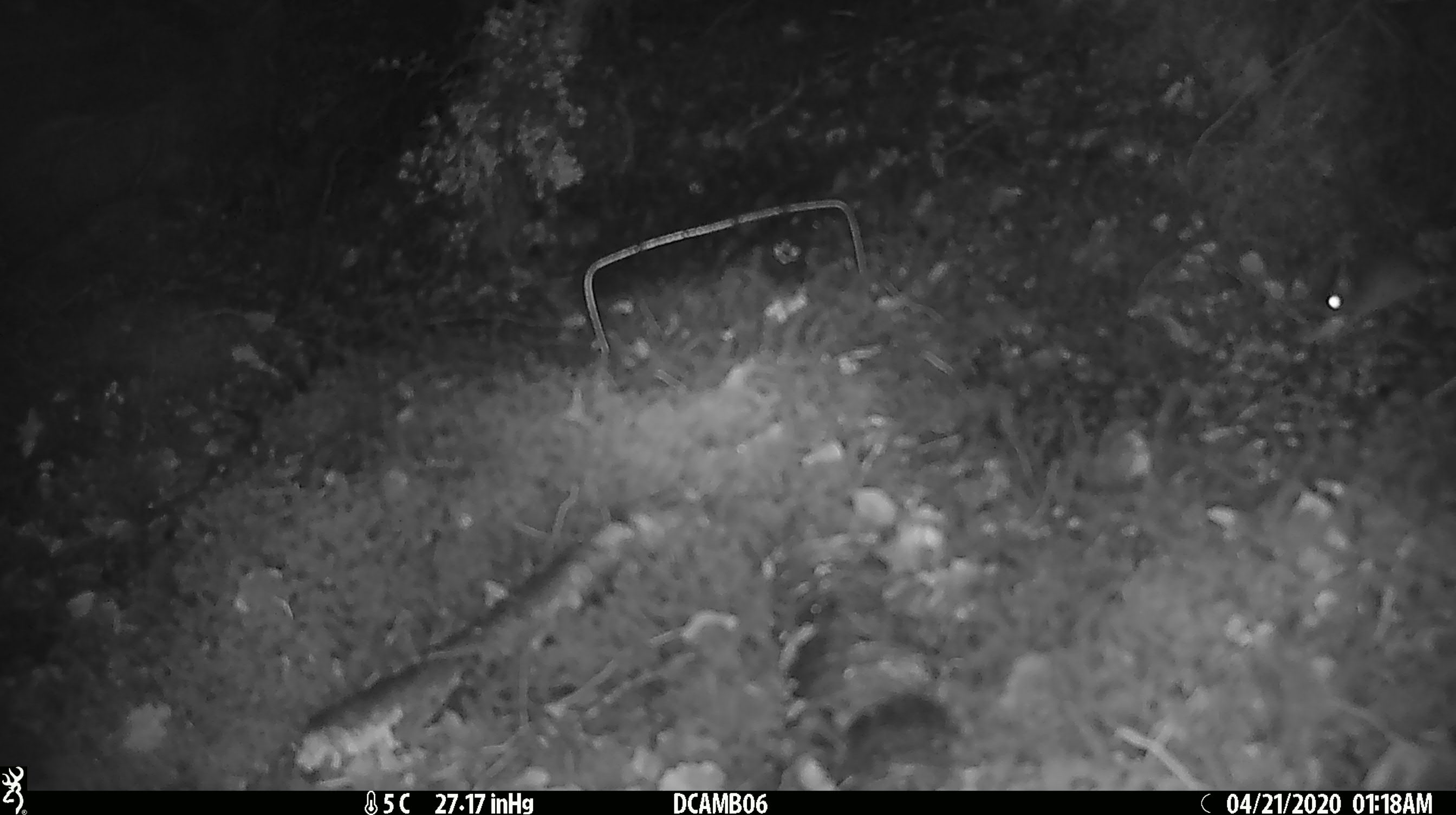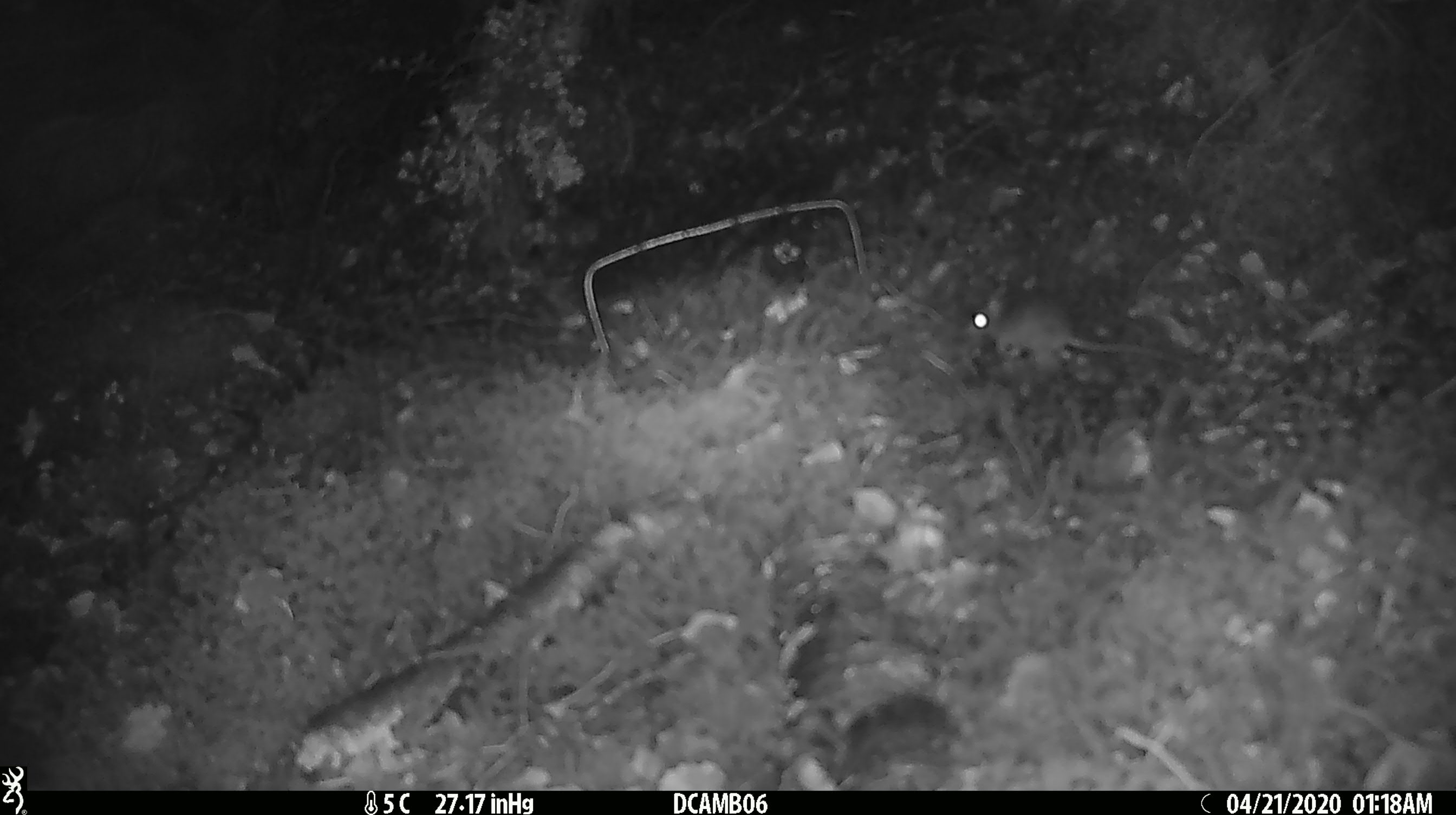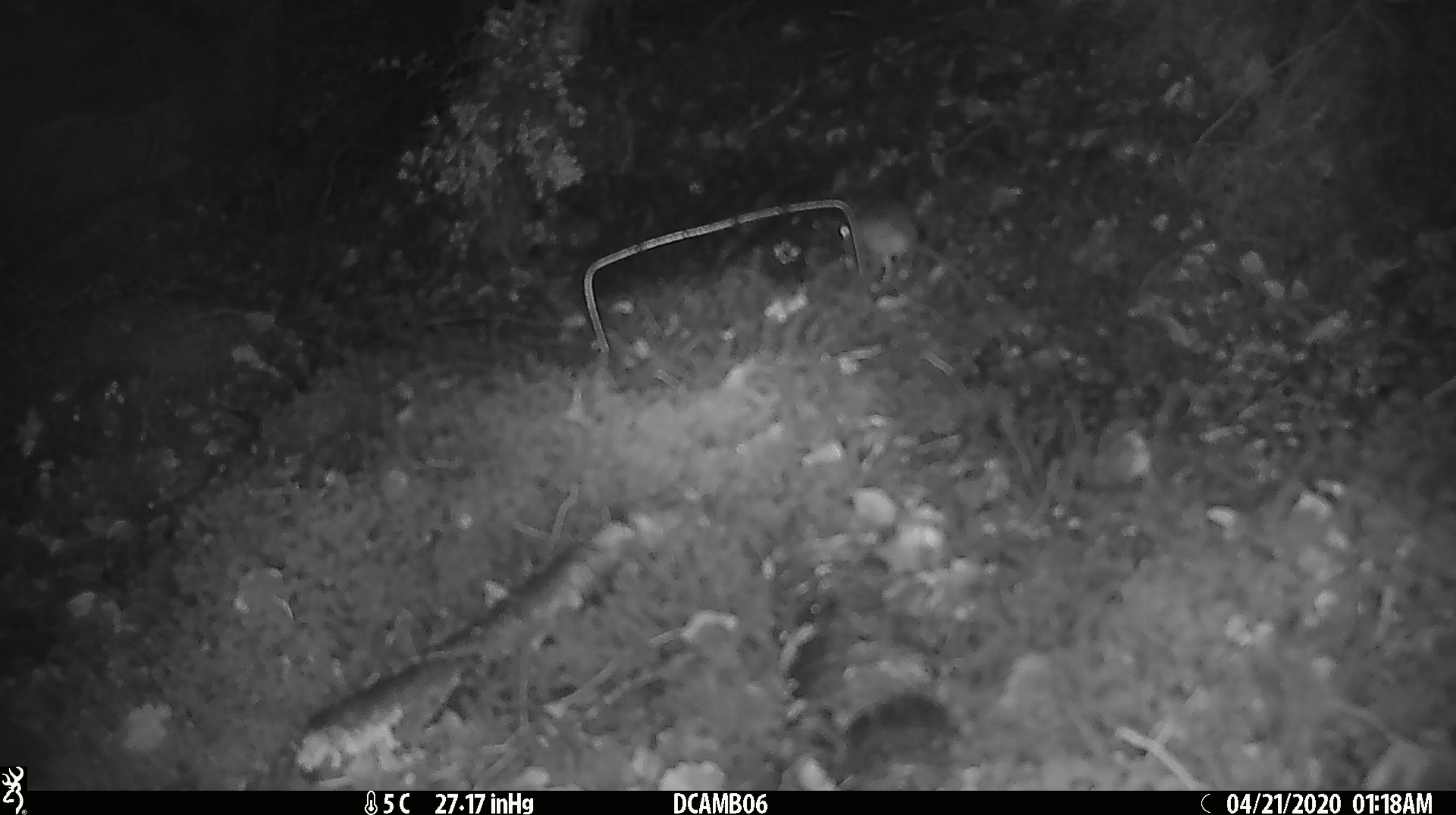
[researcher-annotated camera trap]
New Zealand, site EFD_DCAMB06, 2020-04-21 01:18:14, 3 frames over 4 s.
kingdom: Animalia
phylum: Chordata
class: Mammalia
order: Rodentia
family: Muridae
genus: Mus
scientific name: Mus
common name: mouse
Mouse (Mus).